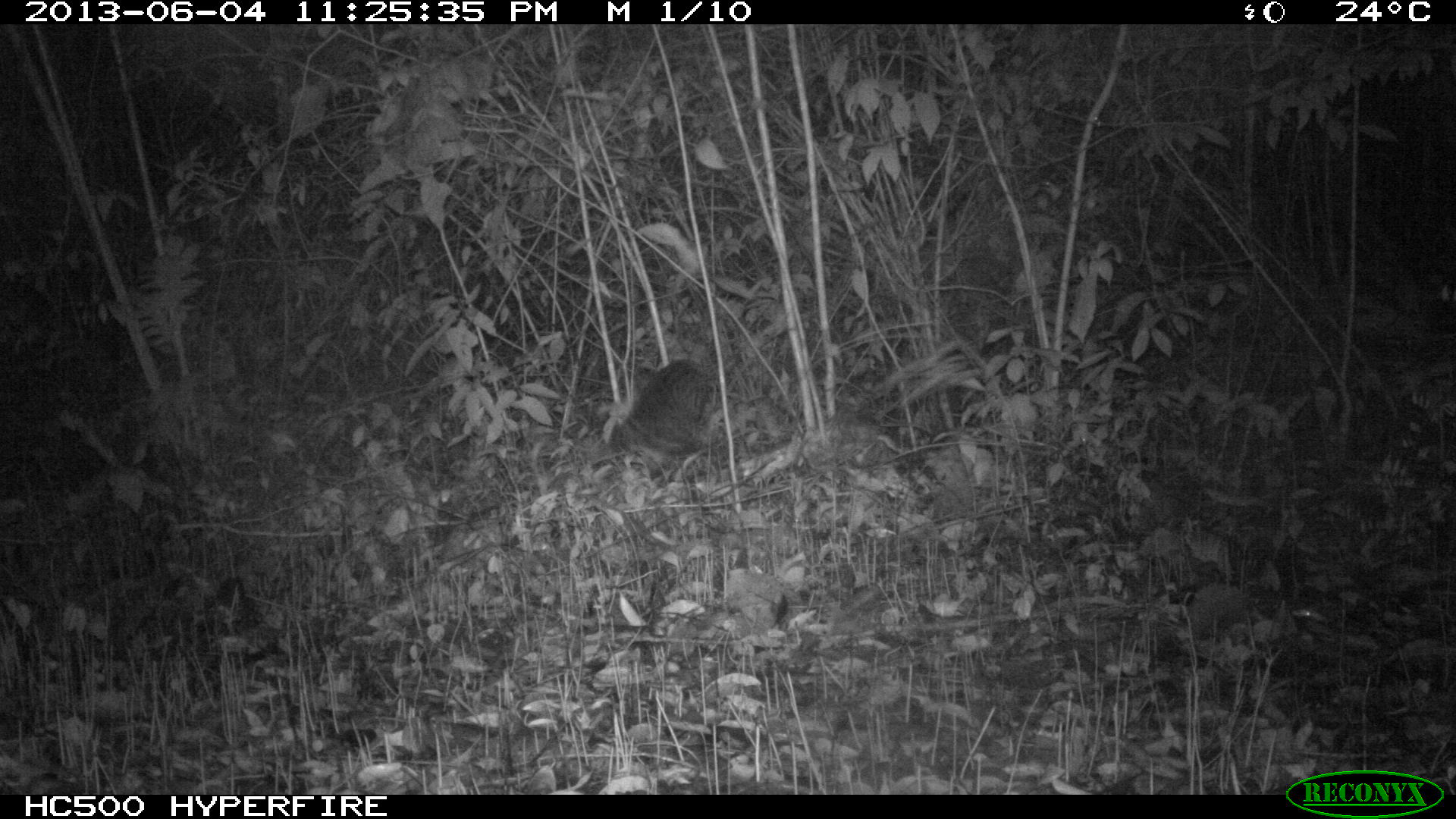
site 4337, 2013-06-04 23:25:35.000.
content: unidentified animal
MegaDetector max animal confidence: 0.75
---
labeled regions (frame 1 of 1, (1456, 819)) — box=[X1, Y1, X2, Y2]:
unknown: box=[589, 360, 717, 481]